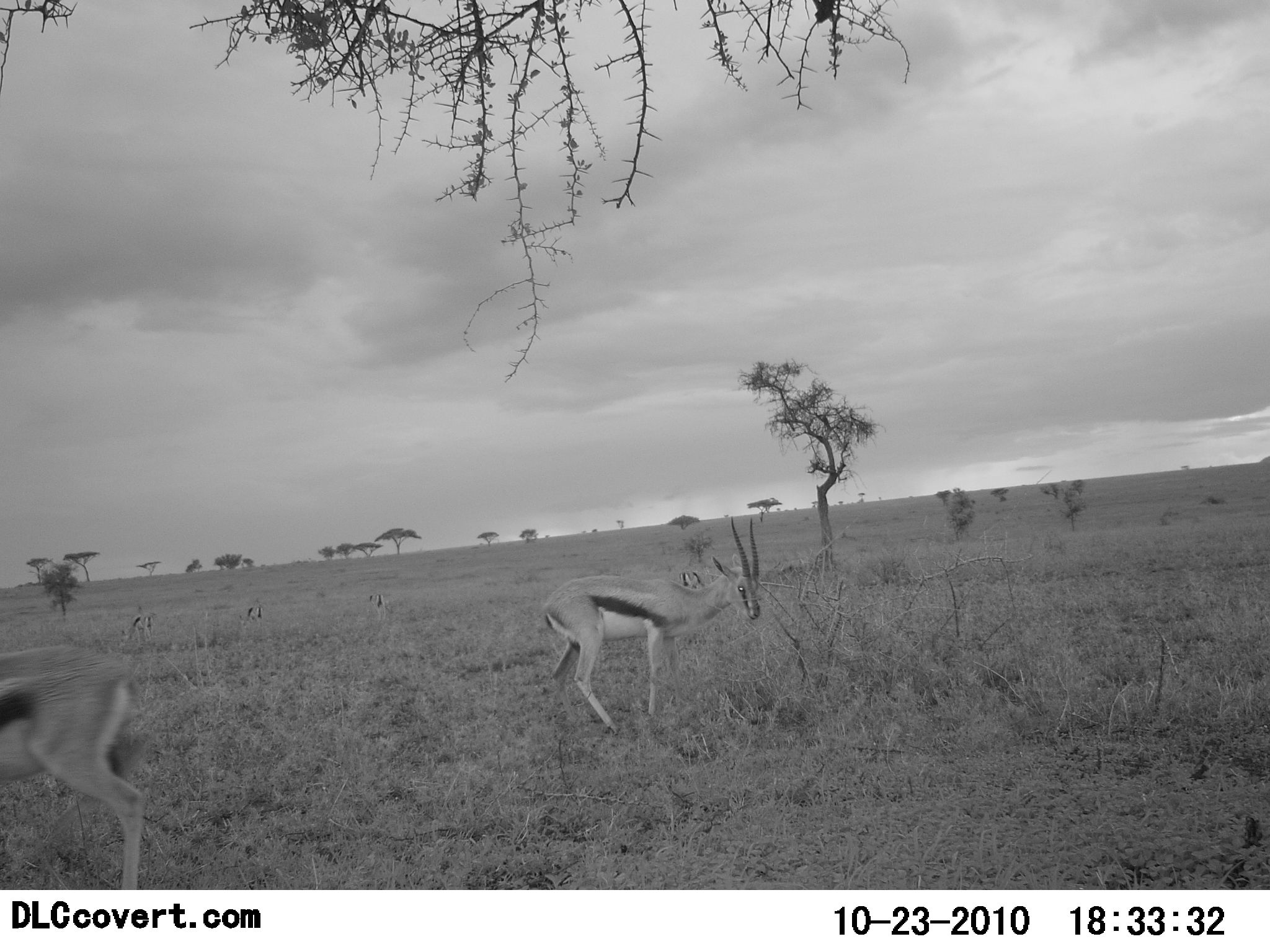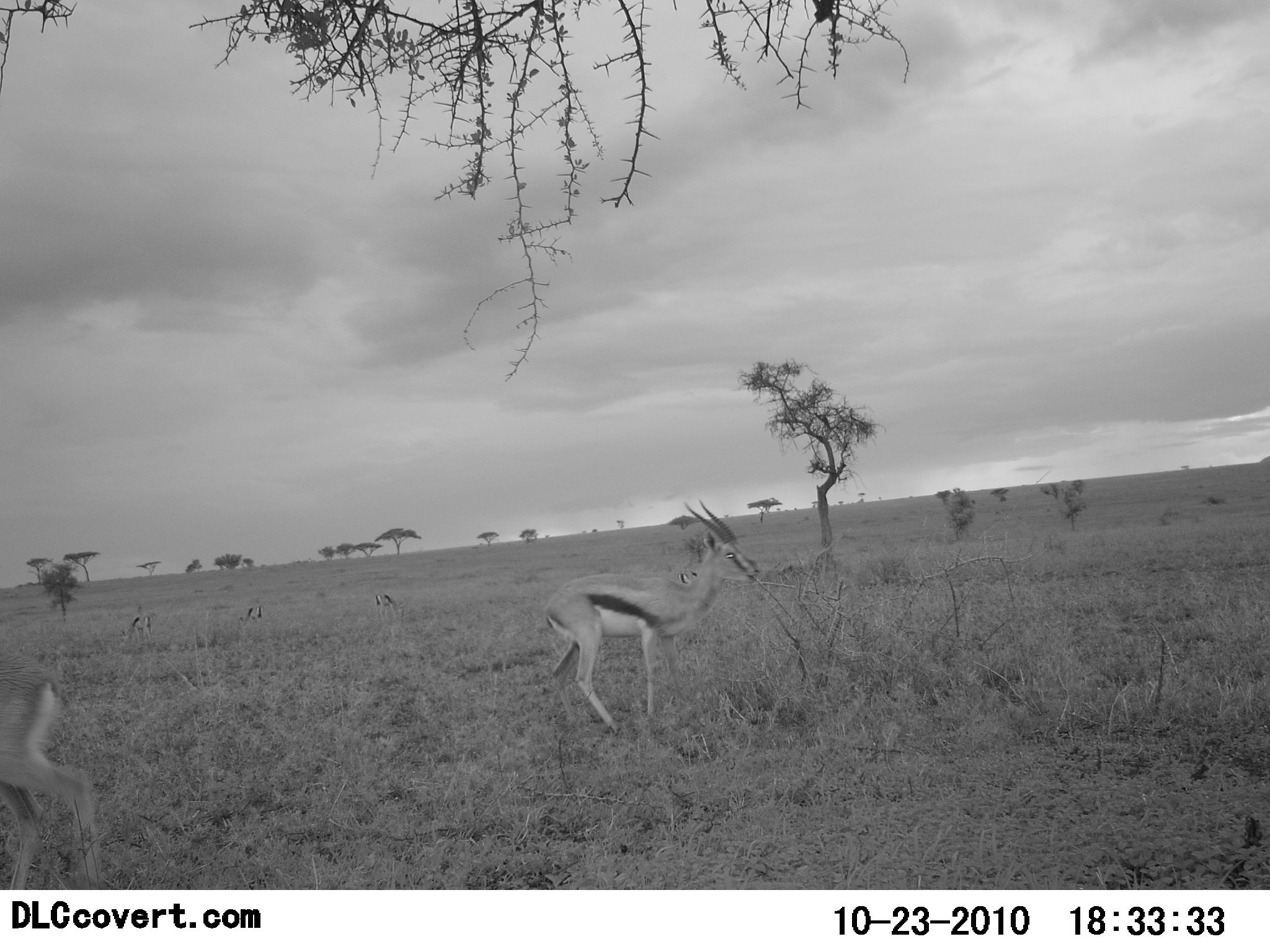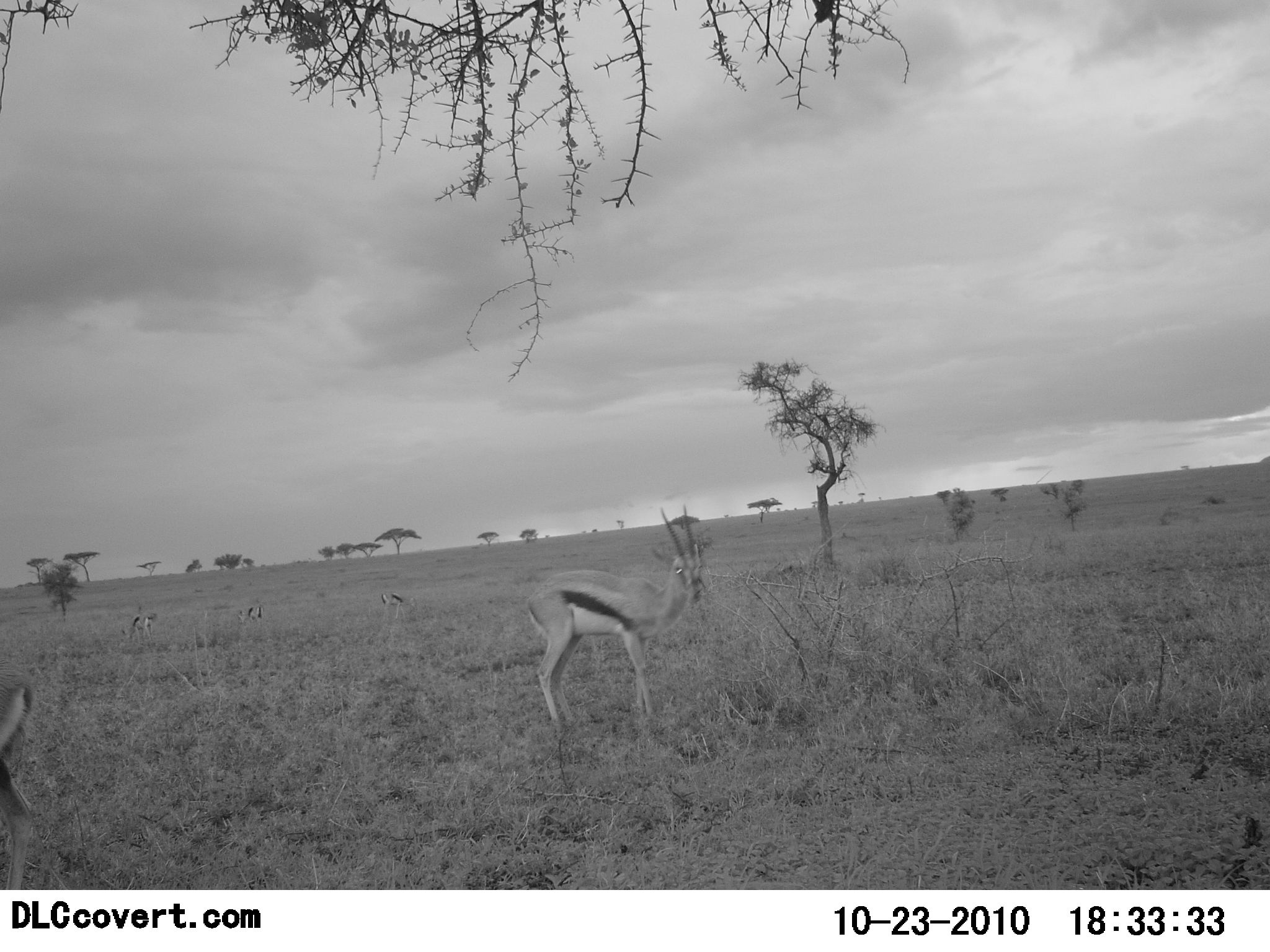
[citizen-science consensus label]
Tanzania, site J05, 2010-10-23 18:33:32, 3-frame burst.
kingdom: Animalia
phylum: Chordata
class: Mammalia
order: Artiodactyla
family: Bovidae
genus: Eudorcas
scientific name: Eudorcas thomsonii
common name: thomson's gazelle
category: gazellethomsons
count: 5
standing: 54%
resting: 0%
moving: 31%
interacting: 0%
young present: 0%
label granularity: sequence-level